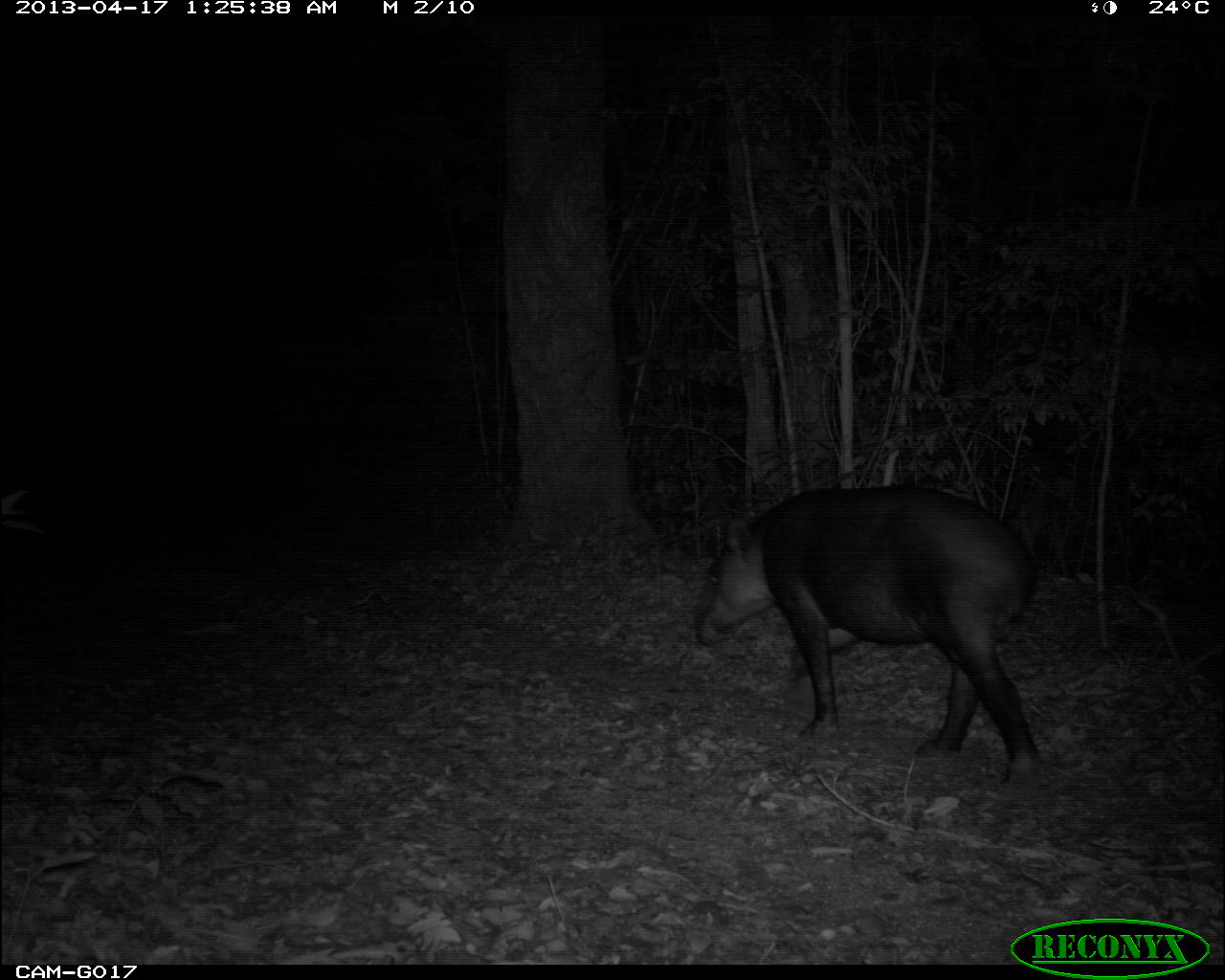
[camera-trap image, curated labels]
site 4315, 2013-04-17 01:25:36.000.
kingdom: Animalia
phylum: Chordata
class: Mammalia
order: Perissodactyla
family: Tapiridae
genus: Tapirus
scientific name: Tapirus bairdii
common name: baird's tapir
Tapirus bairdii (baird's tapir), count 1, sex male.